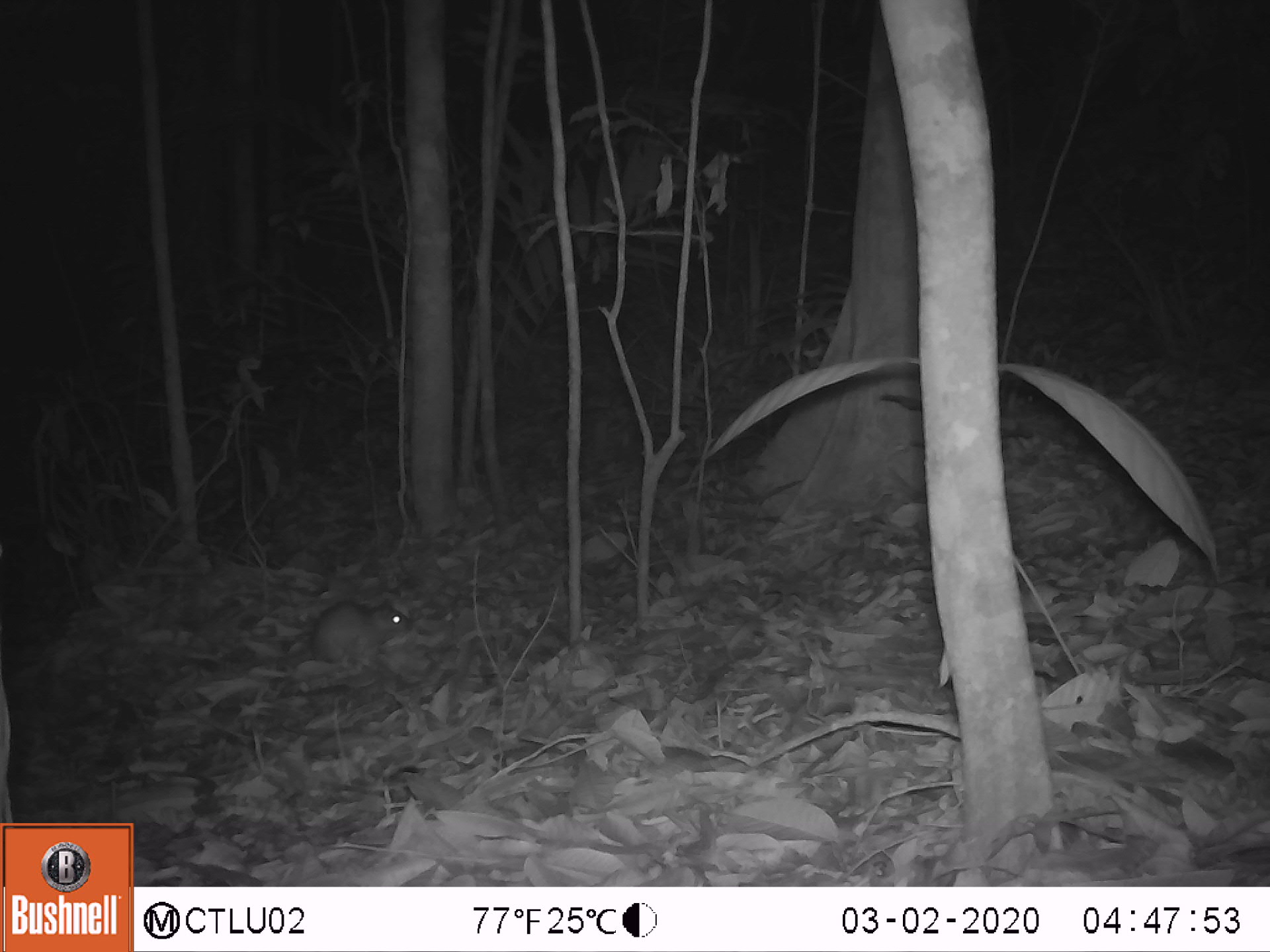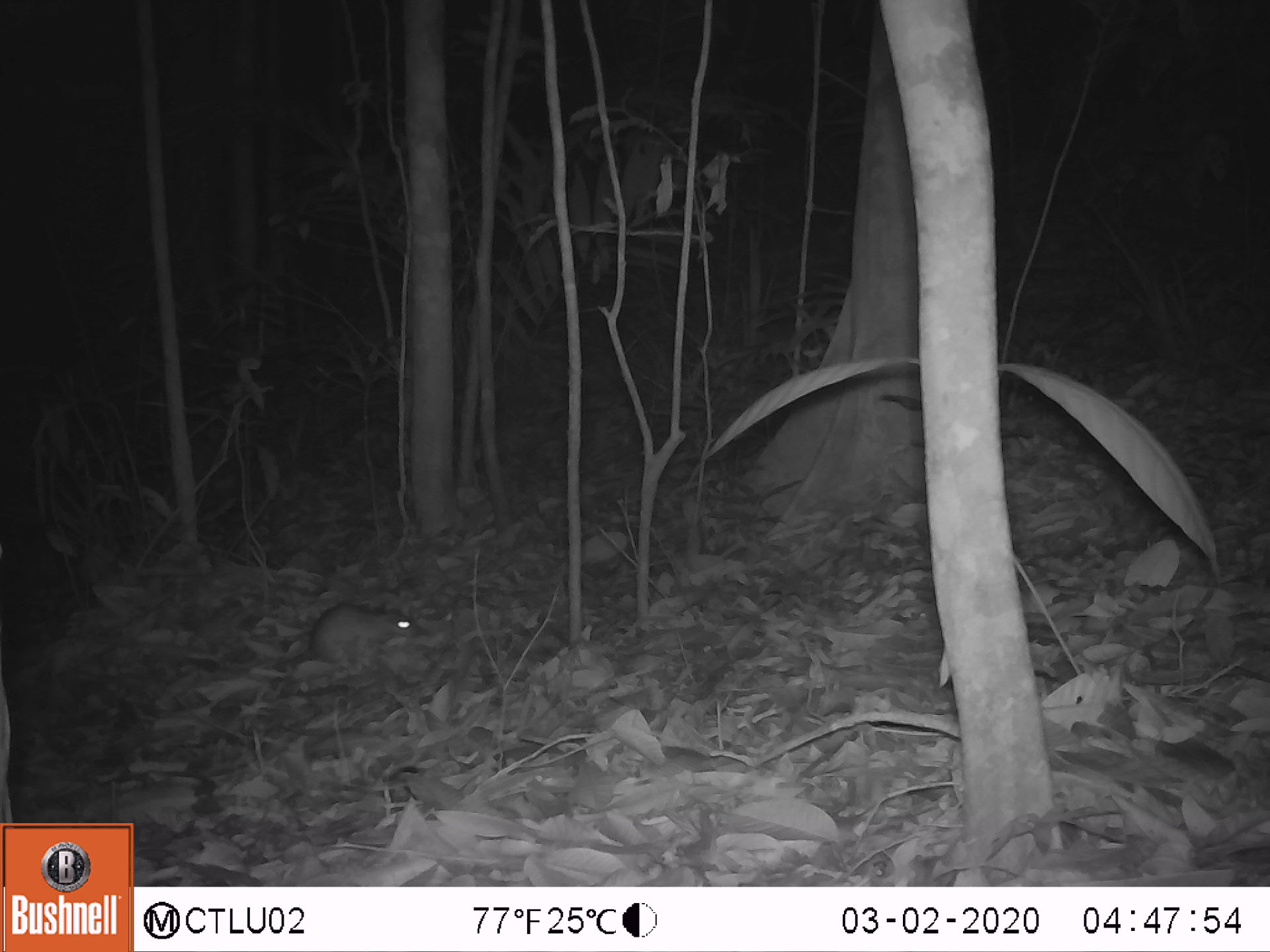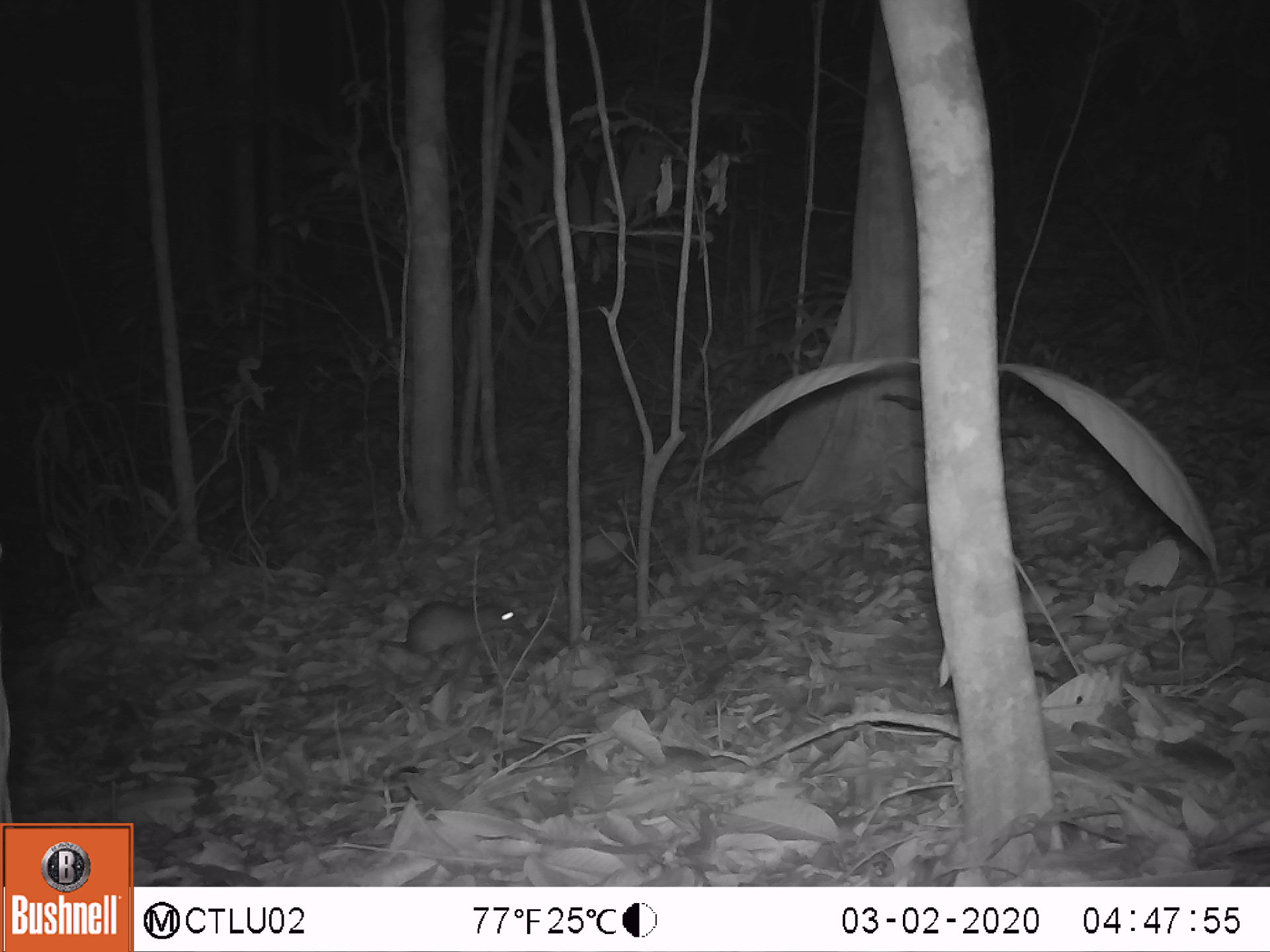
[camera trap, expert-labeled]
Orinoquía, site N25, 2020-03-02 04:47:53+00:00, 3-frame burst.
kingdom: Animalia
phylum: Chordata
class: Mammalia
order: Rodentia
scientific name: Rodentia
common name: rodent